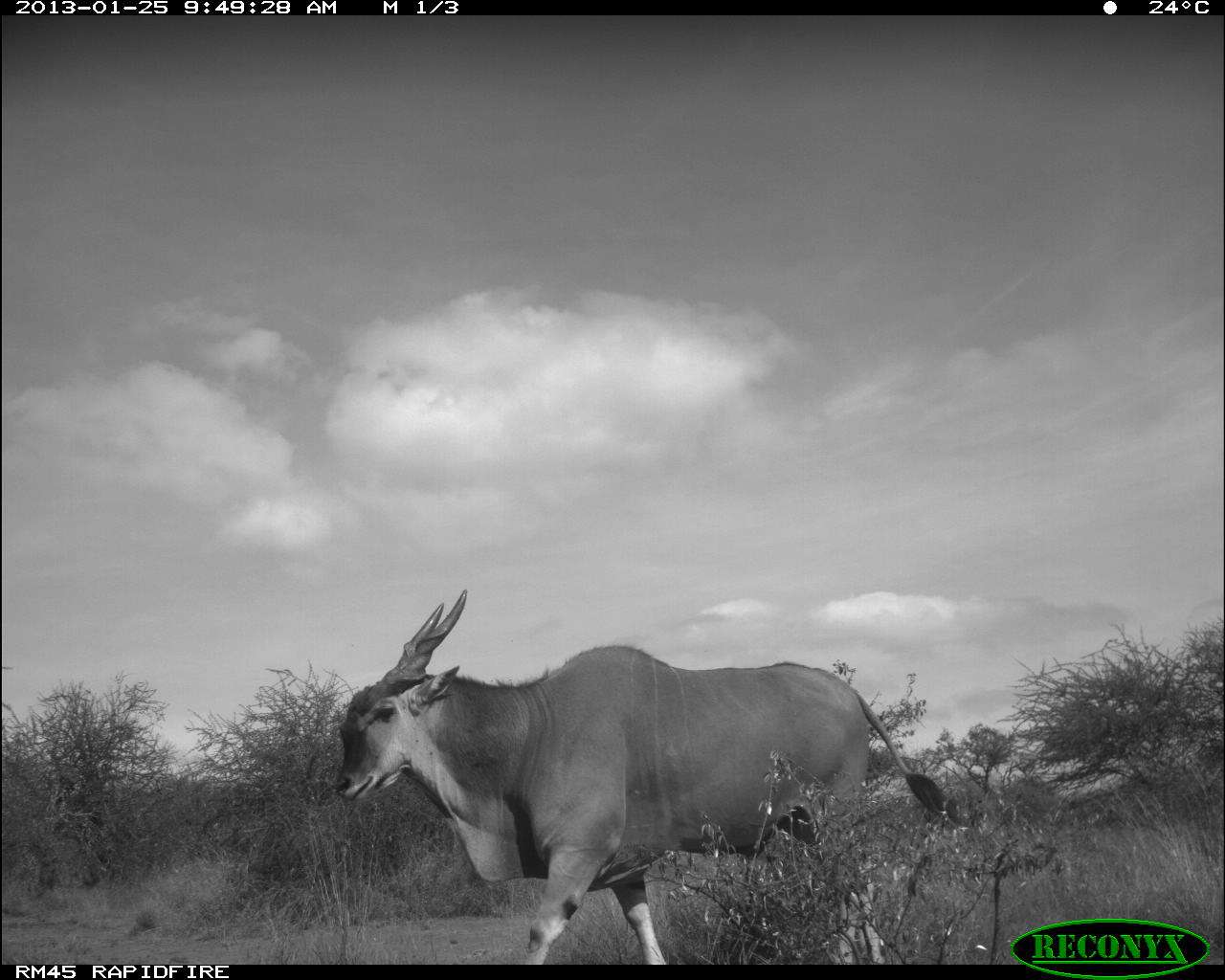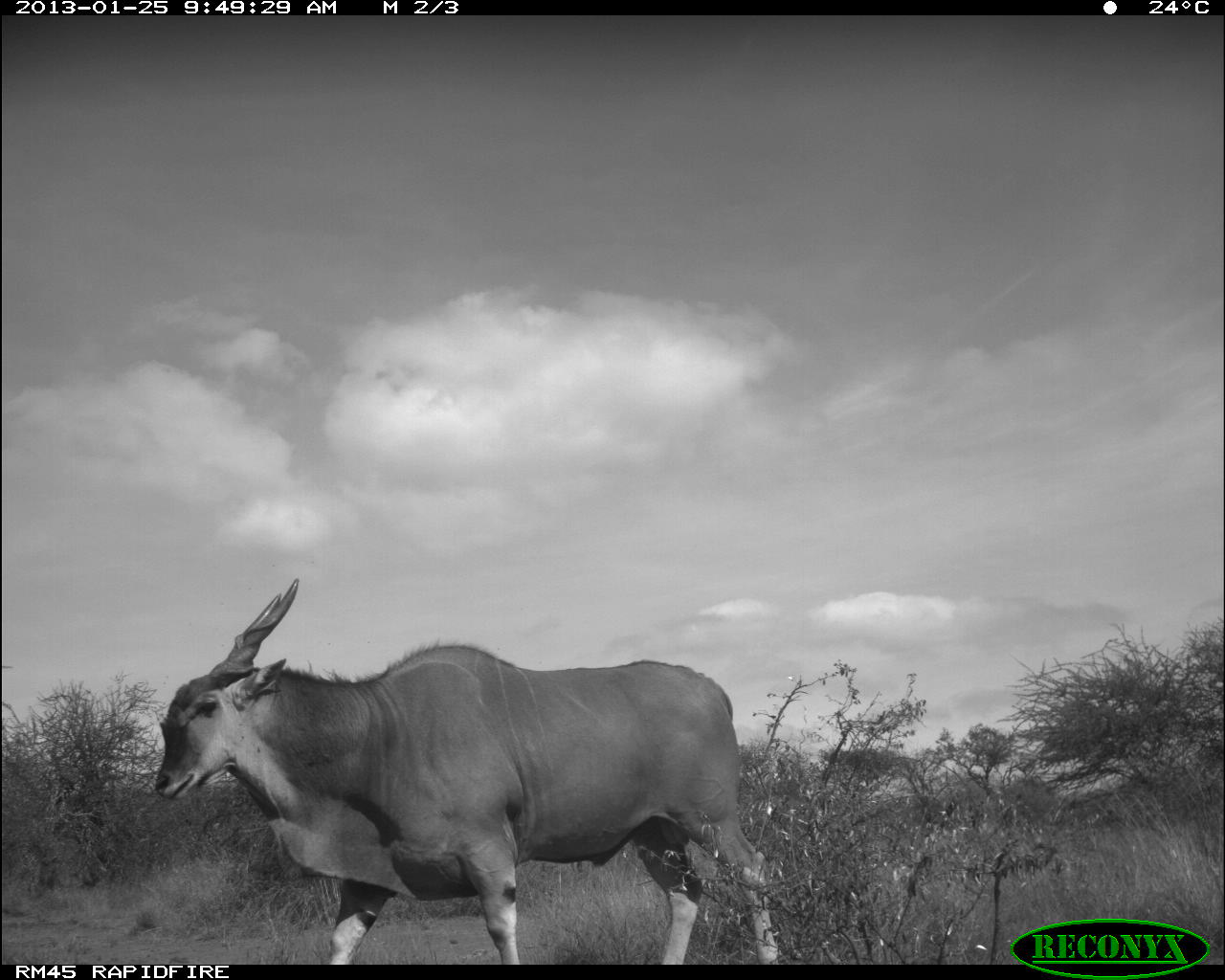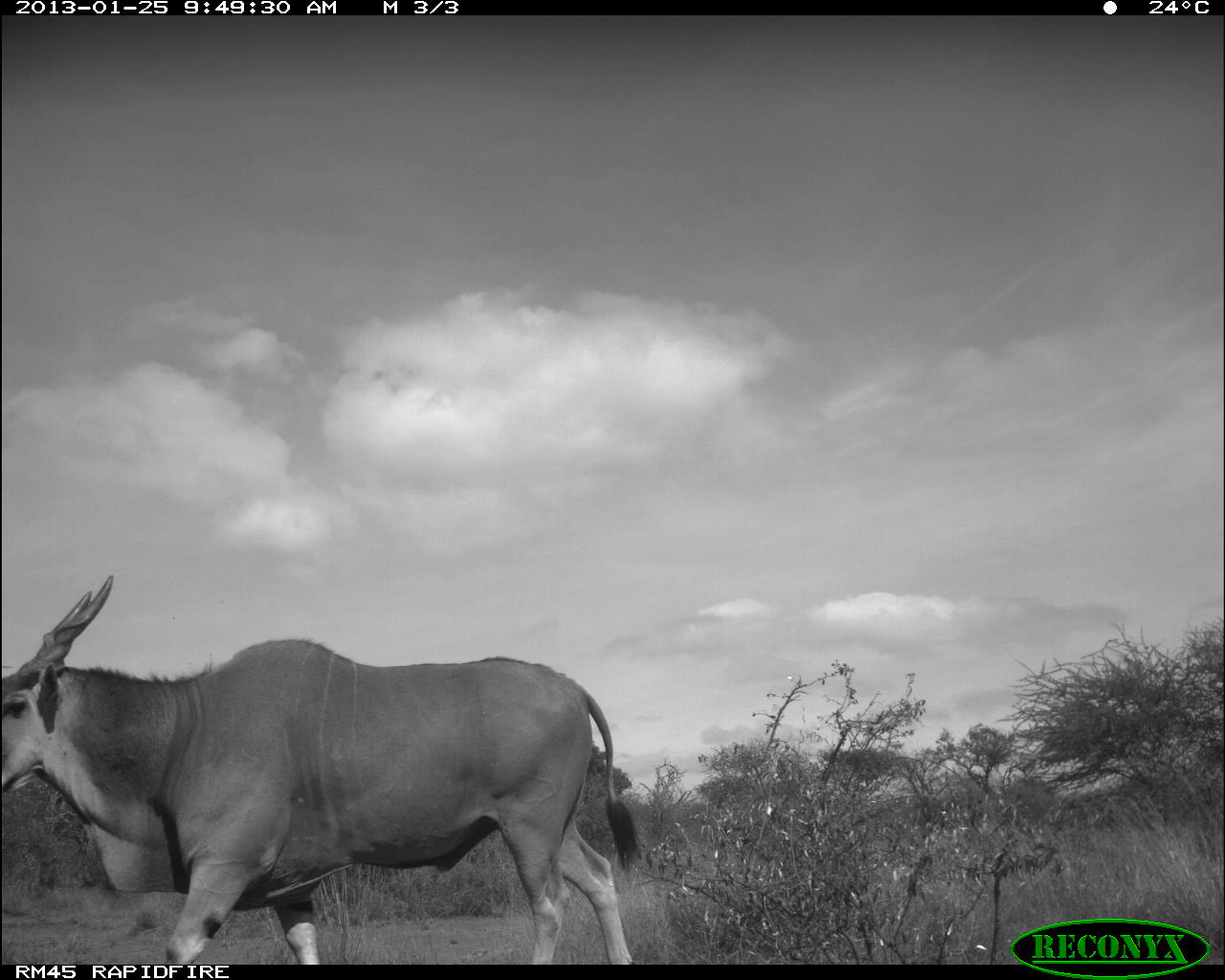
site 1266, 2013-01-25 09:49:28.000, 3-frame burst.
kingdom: Animalia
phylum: Chordata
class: Mammalia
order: Artiodactyla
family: Bovidae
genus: Tragelaphus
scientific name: Tragelaphus strepsiceros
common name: greater kudu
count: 1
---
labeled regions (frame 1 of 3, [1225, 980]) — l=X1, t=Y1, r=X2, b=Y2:
tragelaphus strepsiceros: l=333, t=587, r=949, b=966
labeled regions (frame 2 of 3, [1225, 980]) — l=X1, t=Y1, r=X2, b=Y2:
tragelaphus strepsiceros: l=156, t=578, r=780, b=965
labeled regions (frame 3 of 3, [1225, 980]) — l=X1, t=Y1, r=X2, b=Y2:
tragelaphus strepsiceros: l=2, t=573, r=642, b=966